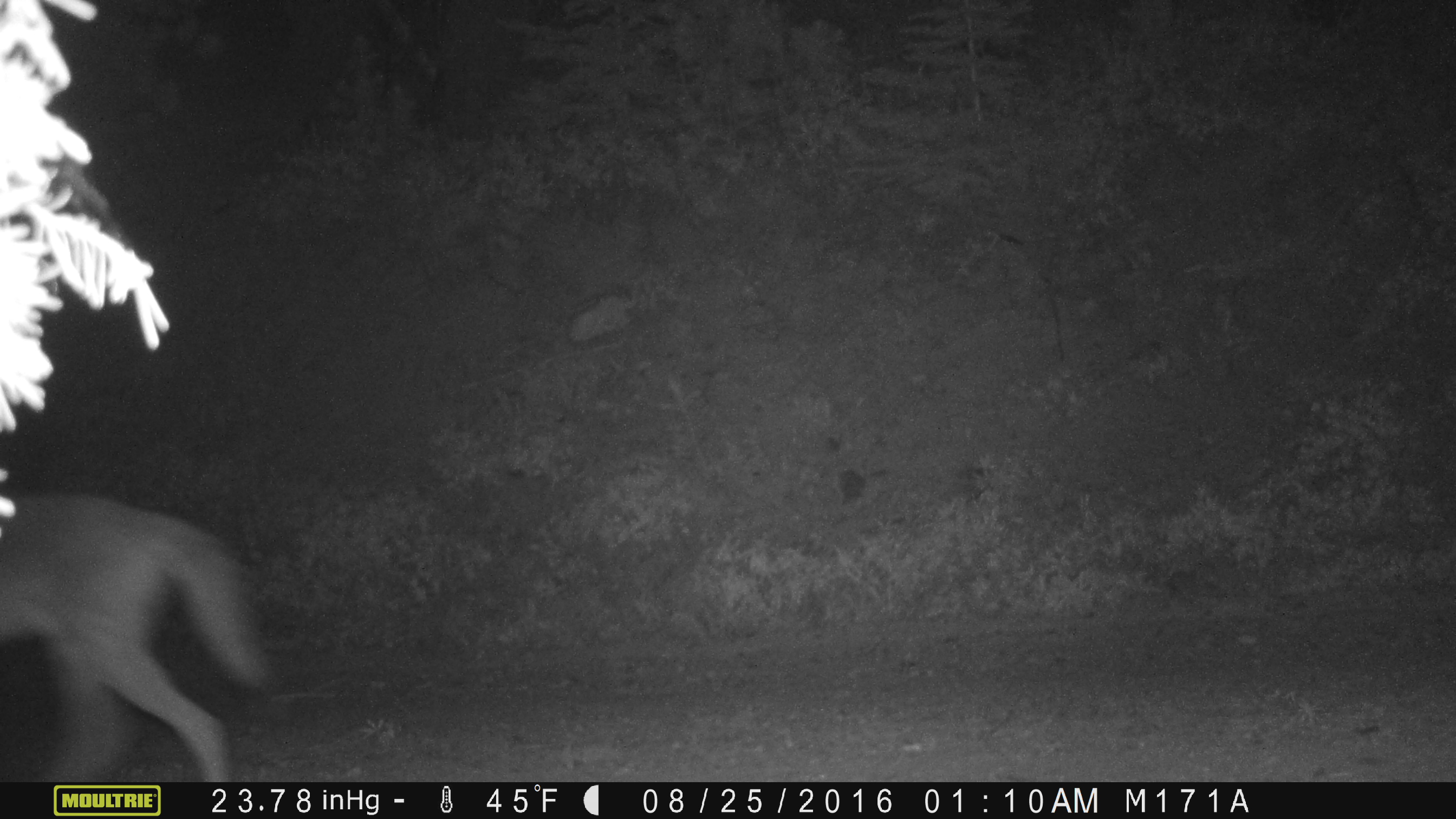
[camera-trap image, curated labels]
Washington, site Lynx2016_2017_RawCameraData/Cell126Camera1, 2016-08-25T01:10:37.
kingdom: Animalia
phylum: Chordata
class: Mammalia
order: Carnivora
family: Canidae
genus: Canis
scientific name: Canis latrans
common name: coyote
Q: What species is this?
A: Canis latrans (coyote).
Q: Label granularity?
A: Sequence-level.